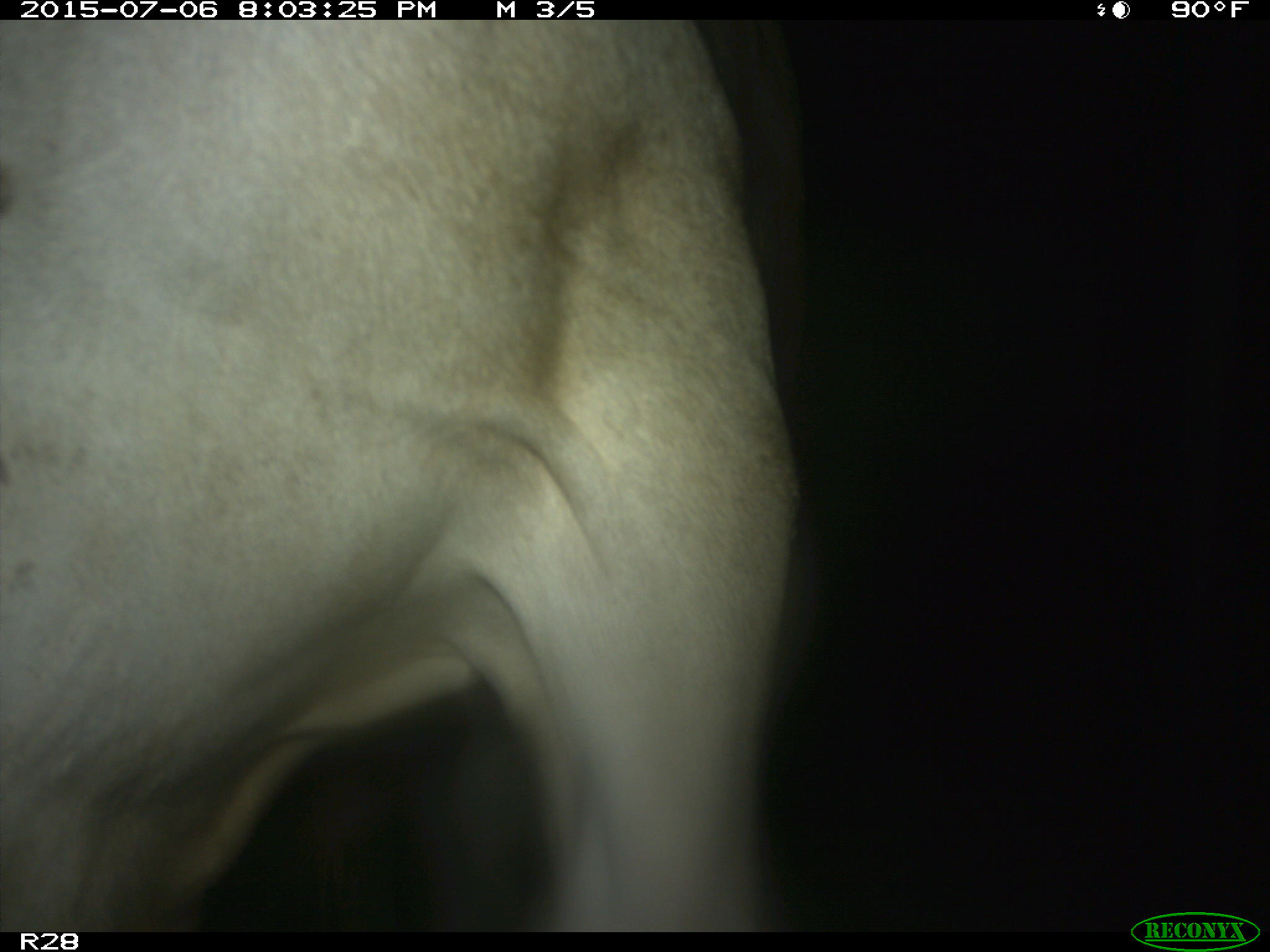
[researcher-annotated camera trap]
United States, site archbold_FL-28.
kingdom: Animalia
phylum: Chordata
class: Mammalia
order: Artiodactyla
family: Bovidae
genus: Bos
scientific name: Bos taurus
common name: domestic cow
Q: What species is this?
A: Bos taurus (domestic cow).